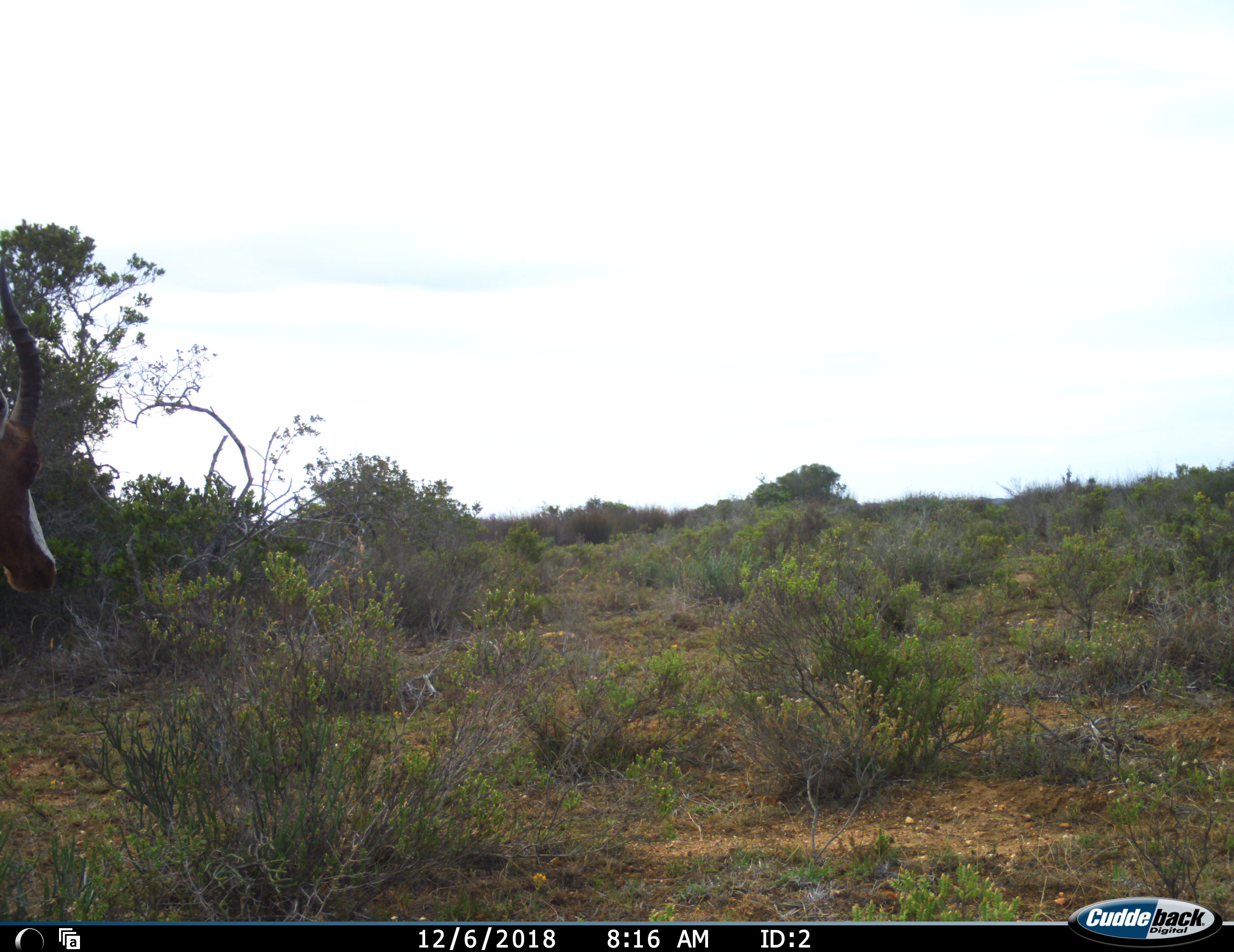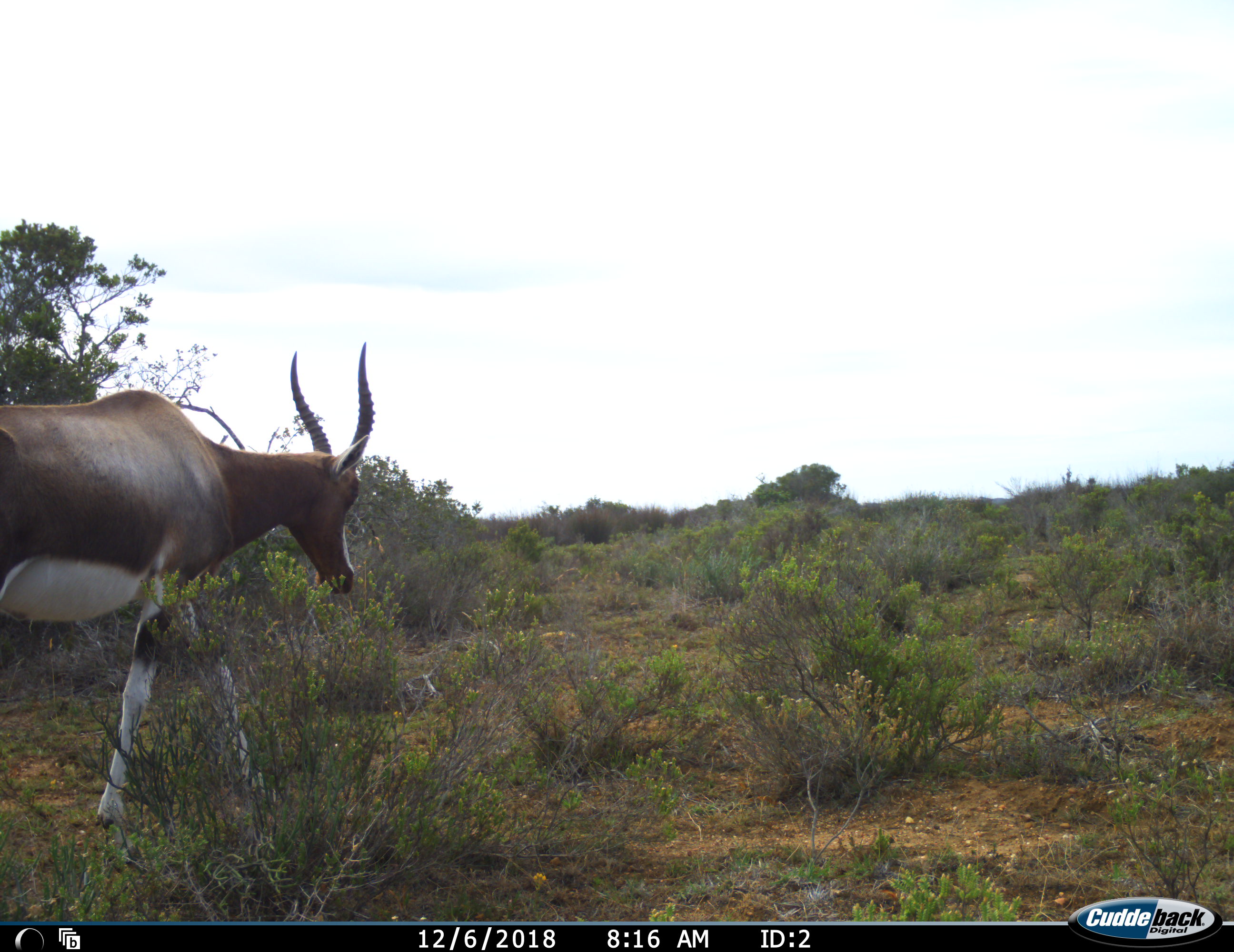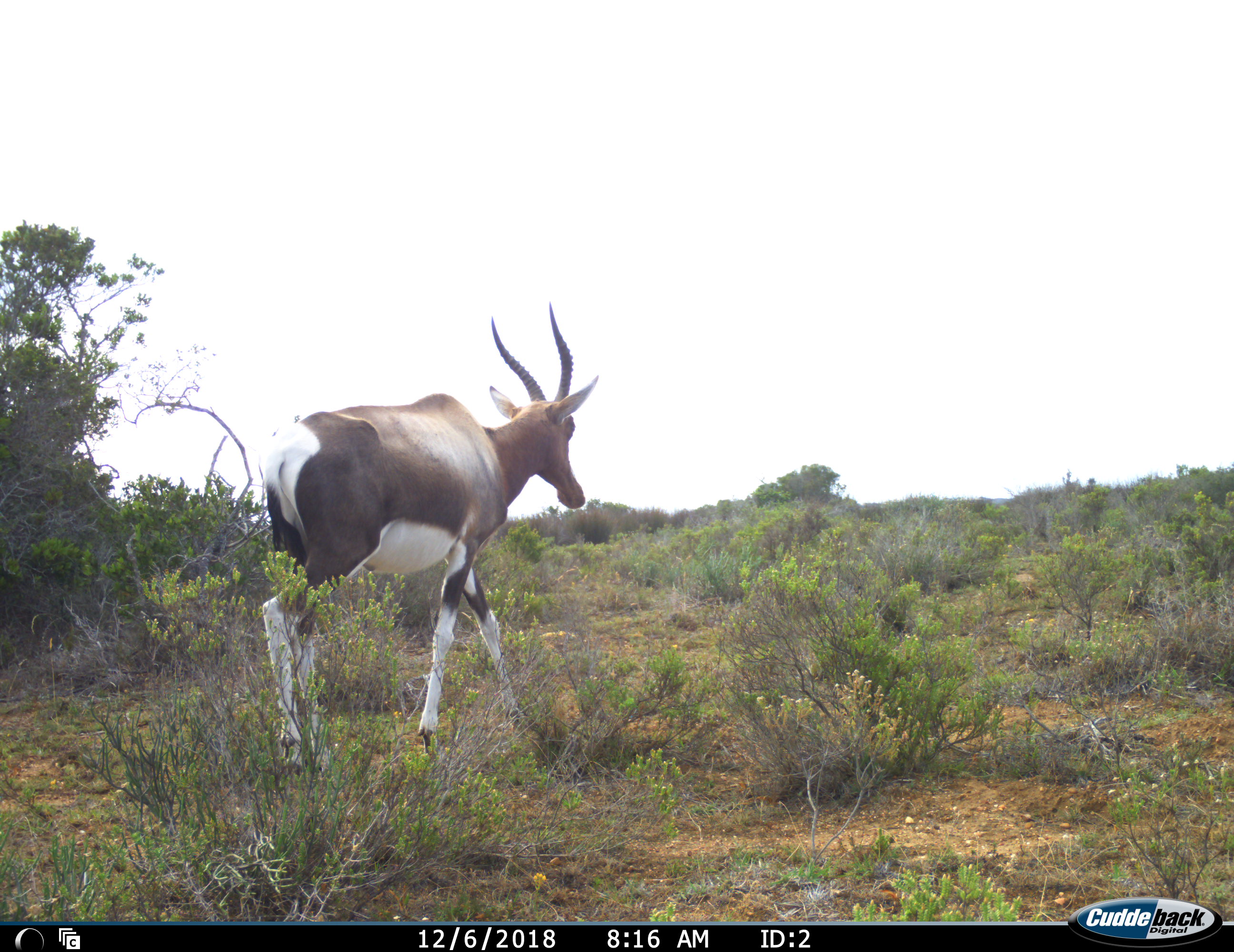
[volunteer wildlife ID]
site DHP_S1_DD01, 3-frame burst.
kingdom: Animalia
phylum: Chordata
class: Mammalia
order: Artiodactyla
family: Bovidae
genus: Damaliscus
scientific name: Damaliscus pygargus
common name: bontebok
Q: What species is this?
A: Bontebok (Damaliscus pygargus).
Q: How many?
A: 1.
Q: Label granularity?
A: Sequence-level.